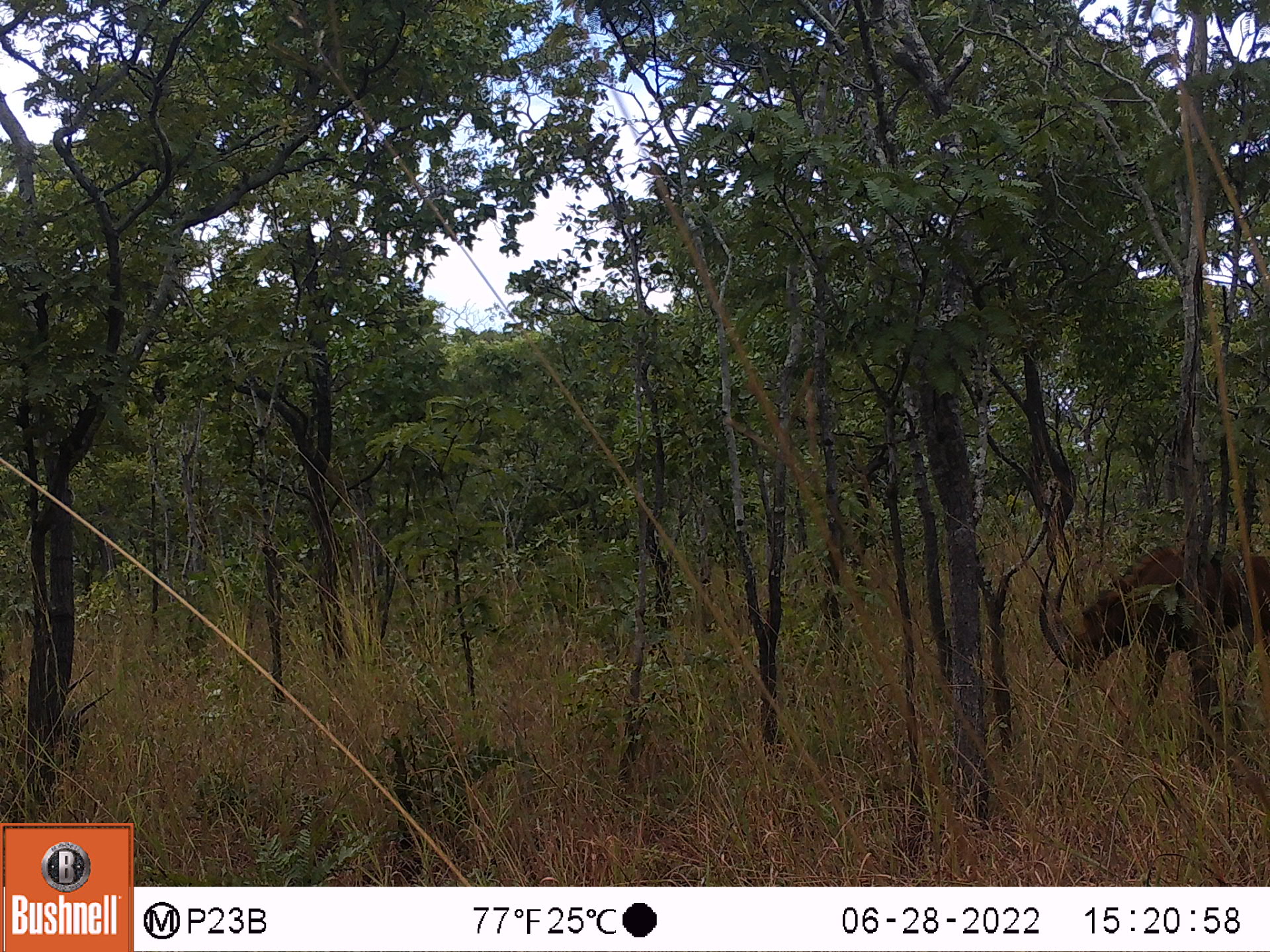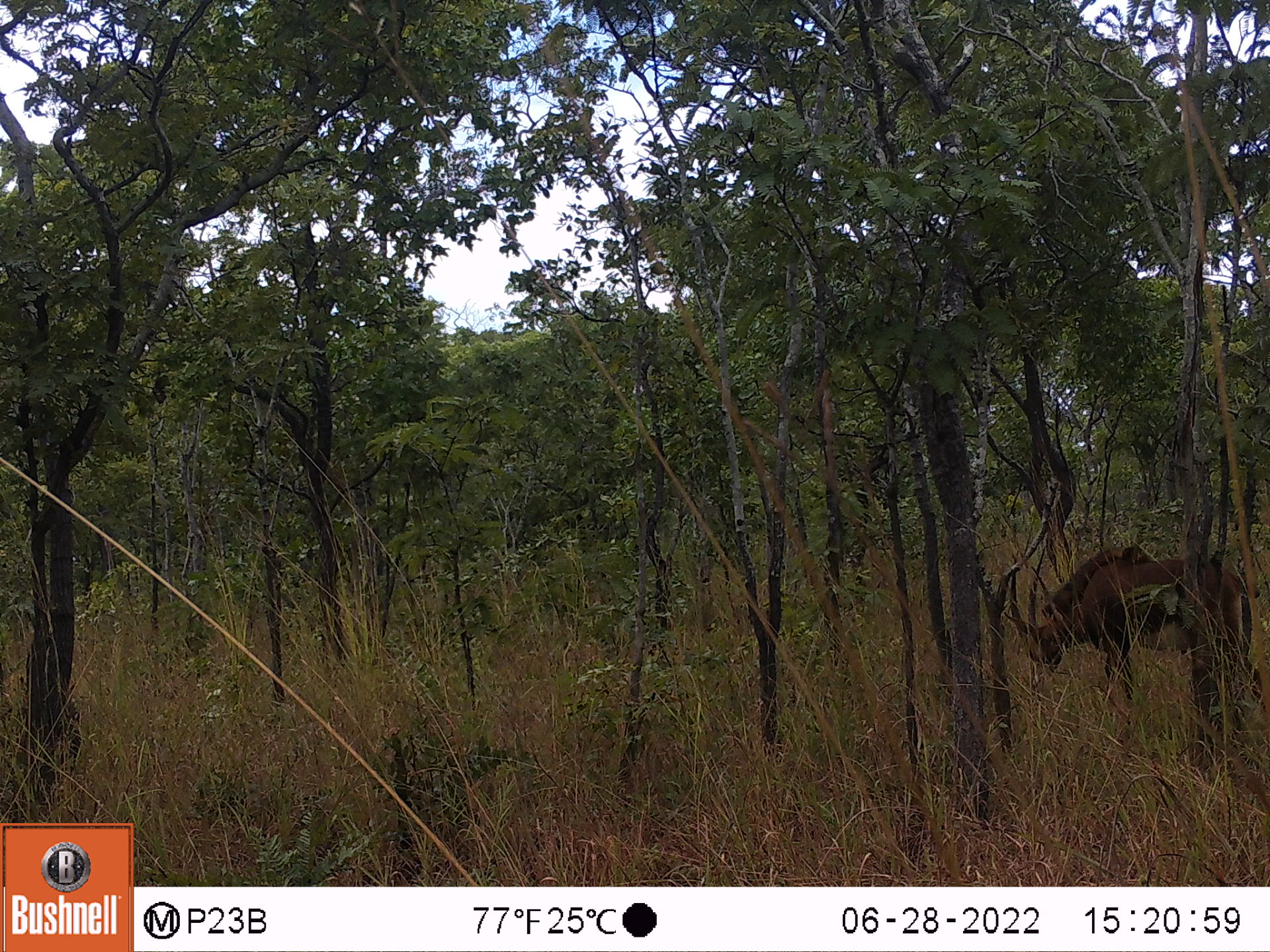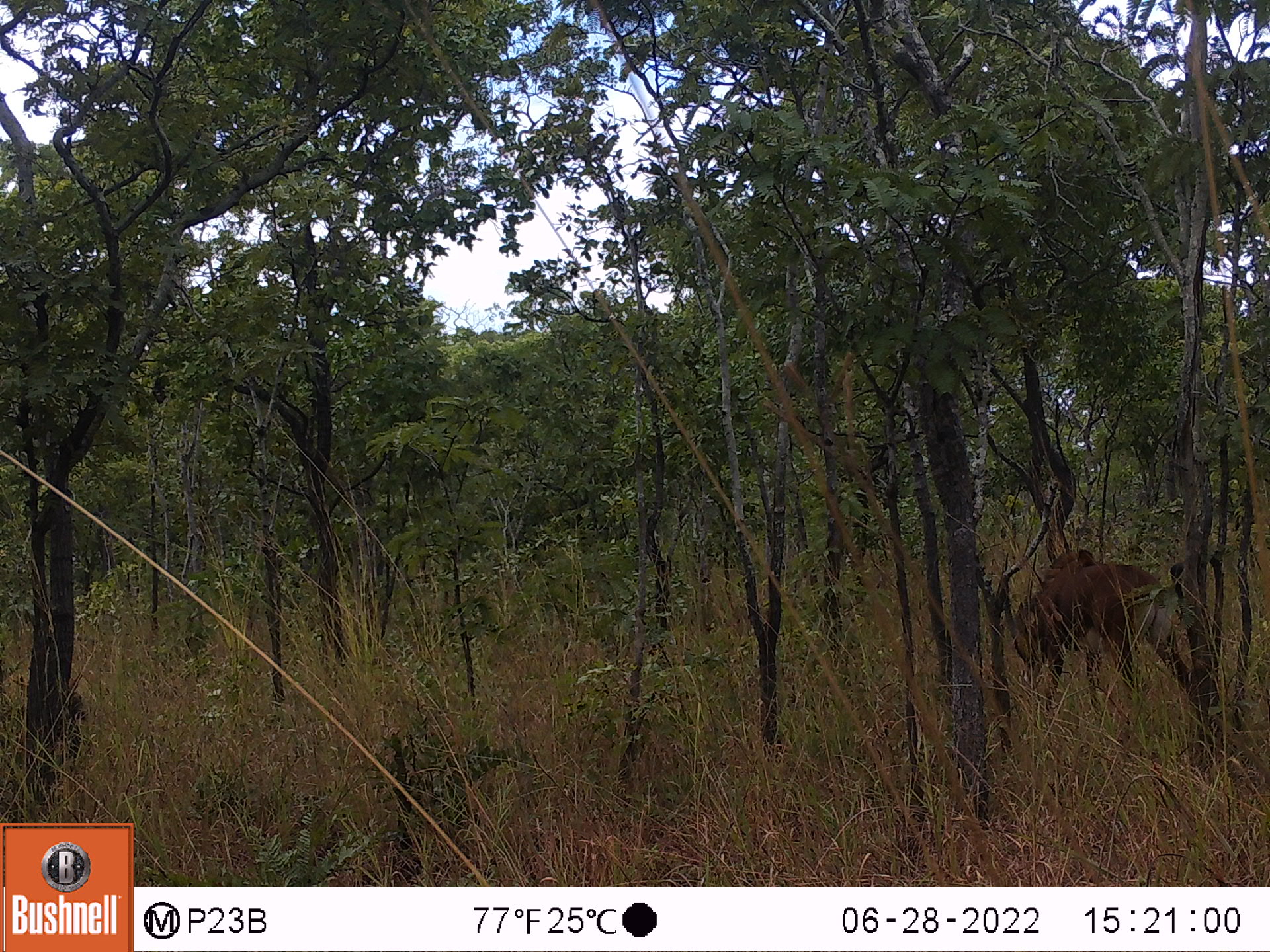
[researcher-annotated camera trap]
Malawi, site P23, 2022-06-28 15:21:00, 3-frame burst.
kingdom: Animalia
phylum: Chordata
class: Mammalia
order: Artiodactyla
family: Bovidae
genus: Hippotragus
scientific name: Hippotragus niger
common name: sable antelope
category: sable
Sable (sable antelope) (Hippotragus niger), count 2.